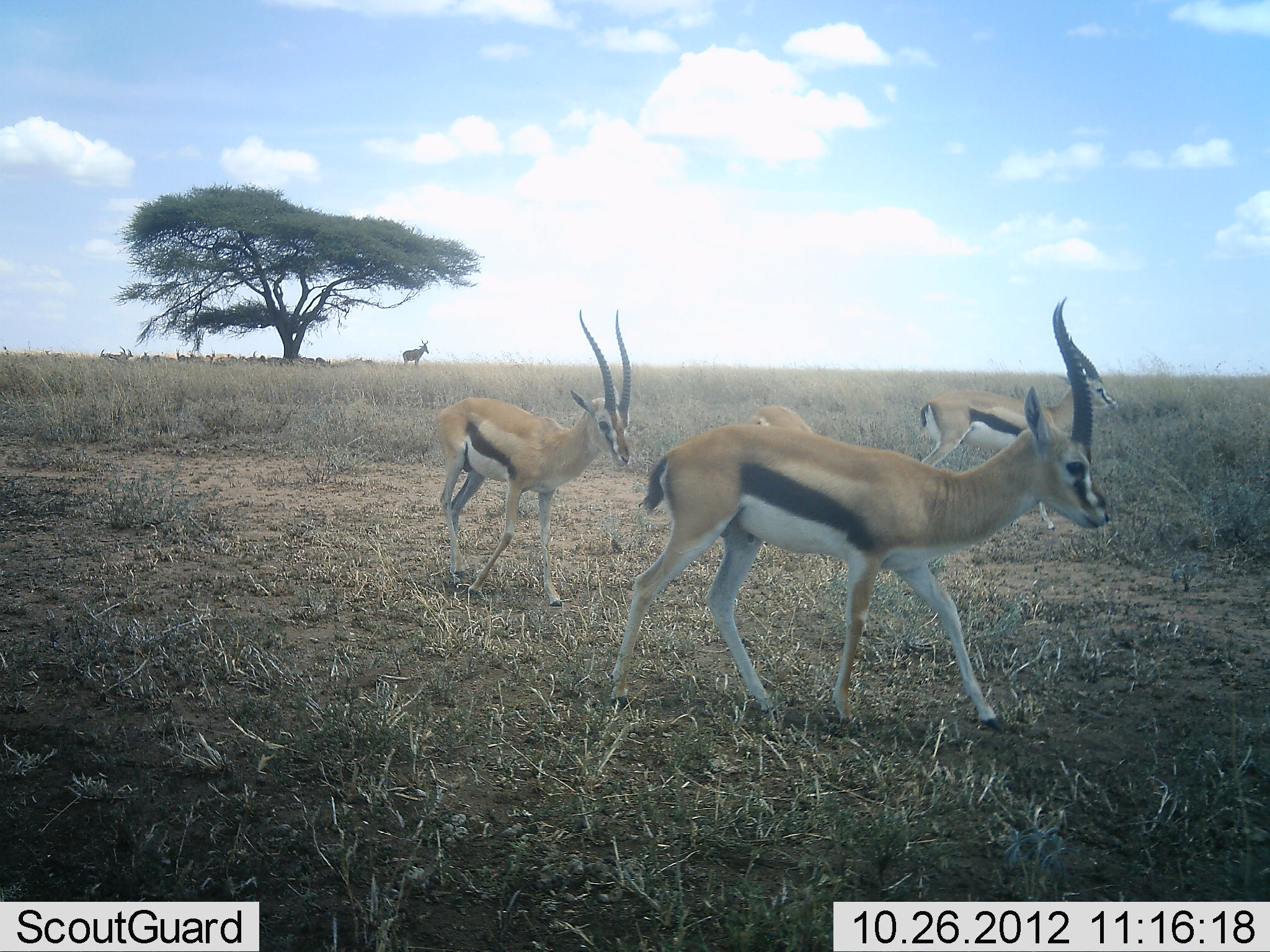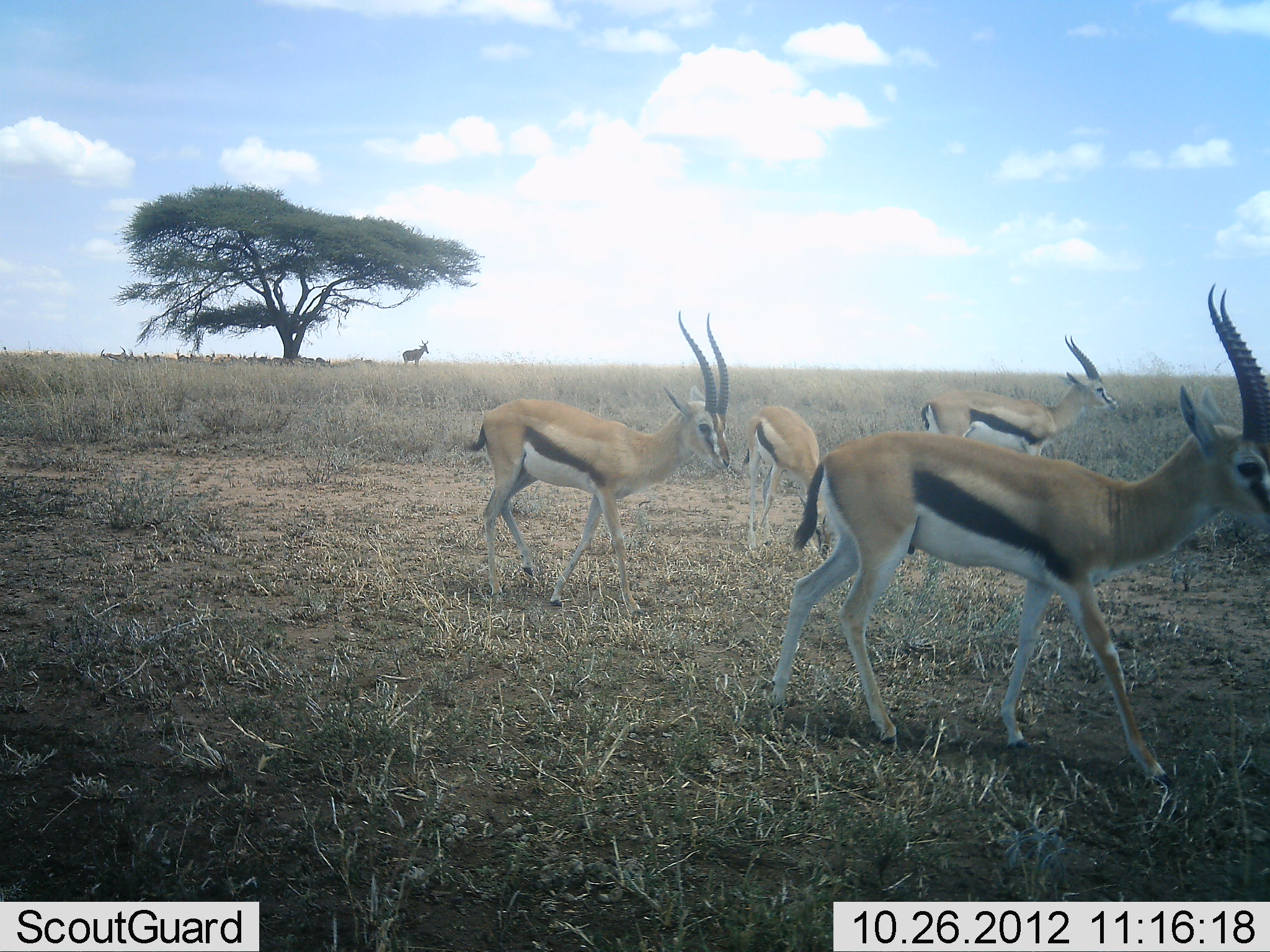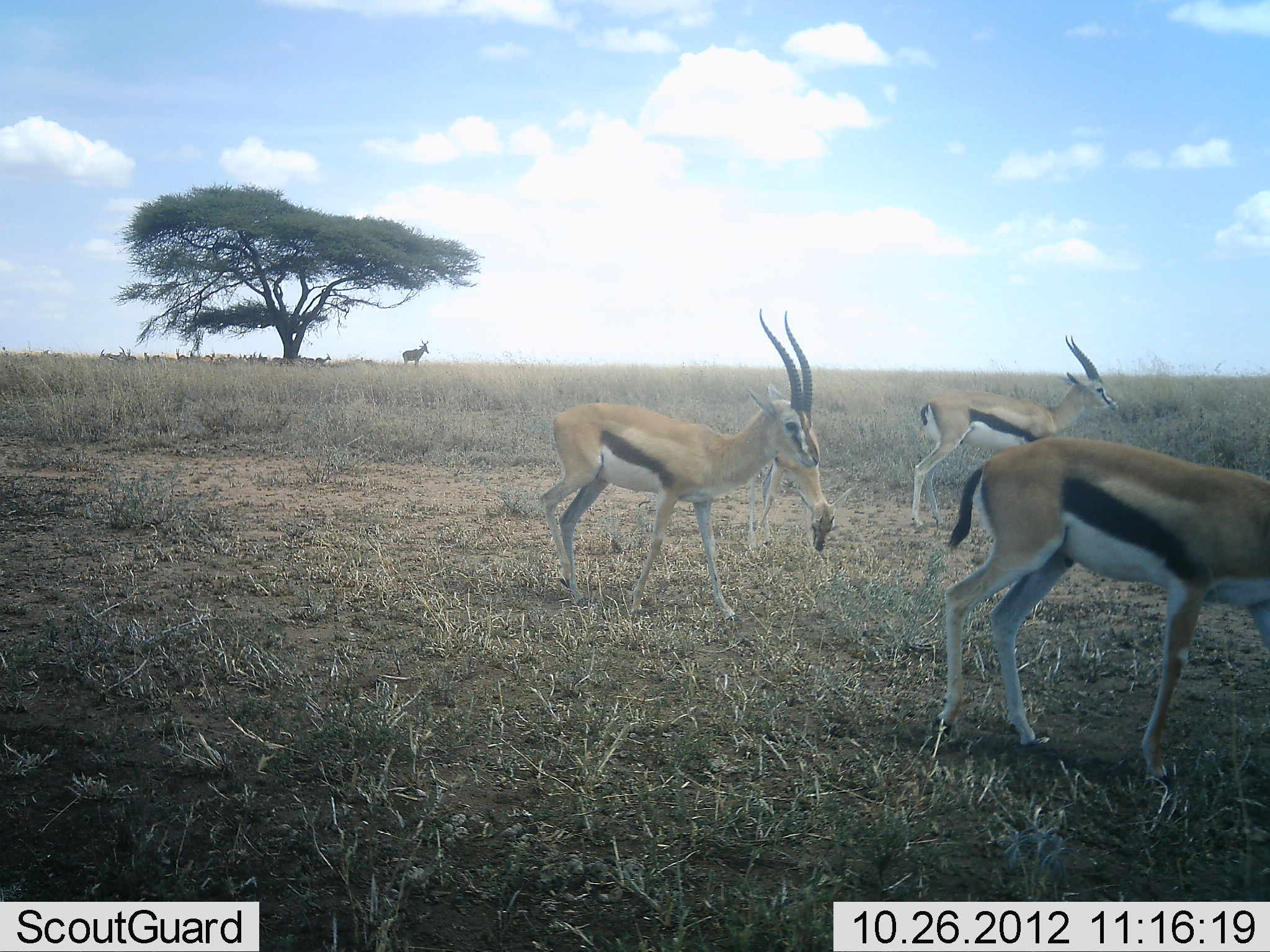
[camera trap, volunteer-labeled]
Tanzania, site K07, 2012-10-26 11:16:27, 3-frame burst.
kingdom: Animalia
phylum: Chordata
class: Mammalia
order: Artiodactyla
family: Bovidae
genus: Eudorcas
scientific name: Eudorcas thomsonii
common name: thomson's gazelle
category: gazellethomsons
Gazellethomsons (thomson's gazelle) (Eudorcas thomsonii), count 4. Behavior (volunteer vote fractions): standing 50%, resting 12%, moving 88%, interacting 0%. Young present (vote fraction): 6%. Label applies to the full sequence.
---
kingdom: Animalia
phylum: Chordata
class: Mammalia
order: Artiodactyla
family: Bovidae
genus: Alcelaphus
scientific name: Alcelaphus buselaphus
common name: hartebeest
Hartebeest (Alcelaphus buselaphus), count 1. Behavior (volunteer vote fractions): standing 100%, resting 10%, moving 0%, interacting 0%. Young present (vote fraction): 0%. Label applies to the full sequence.